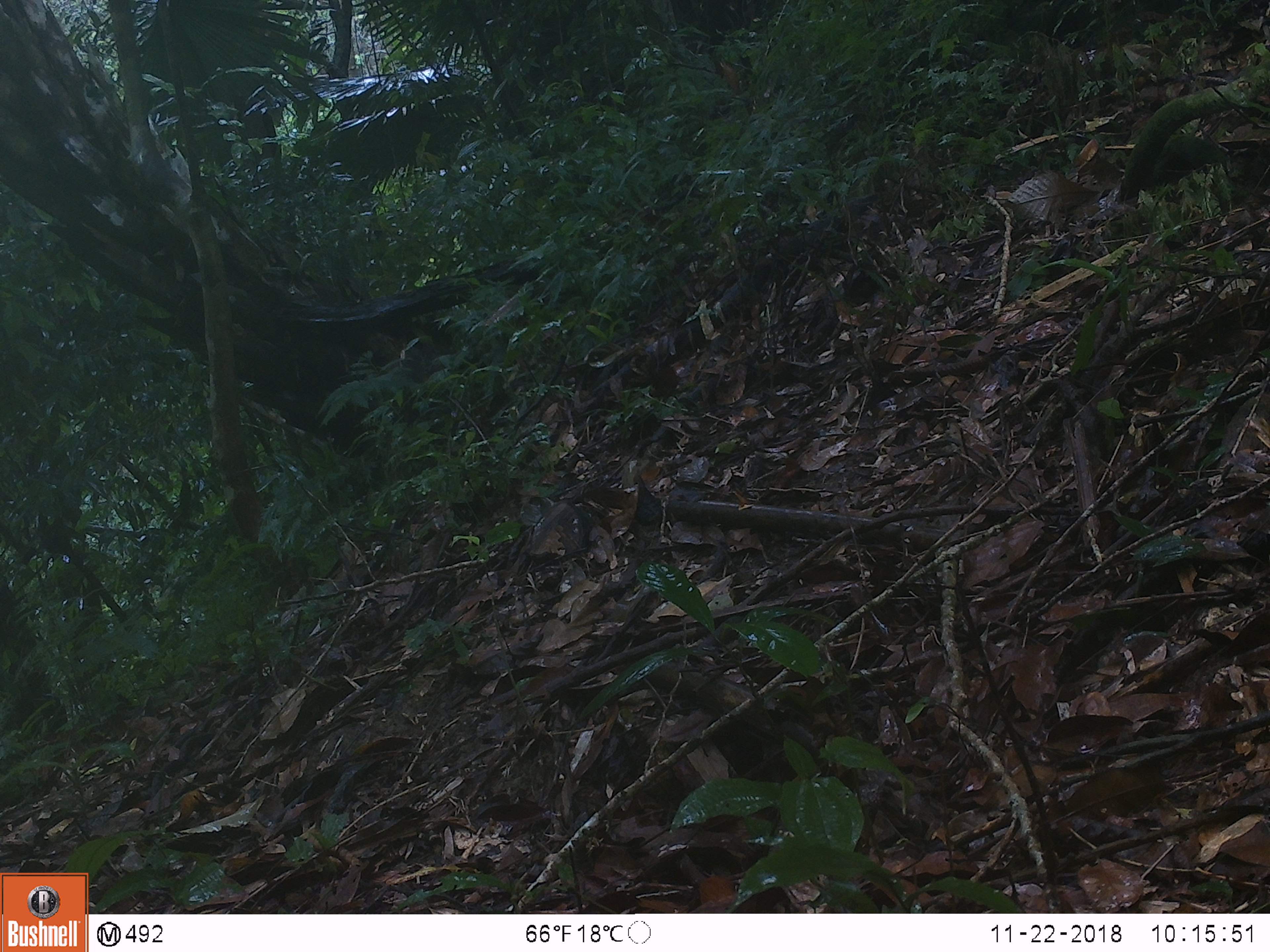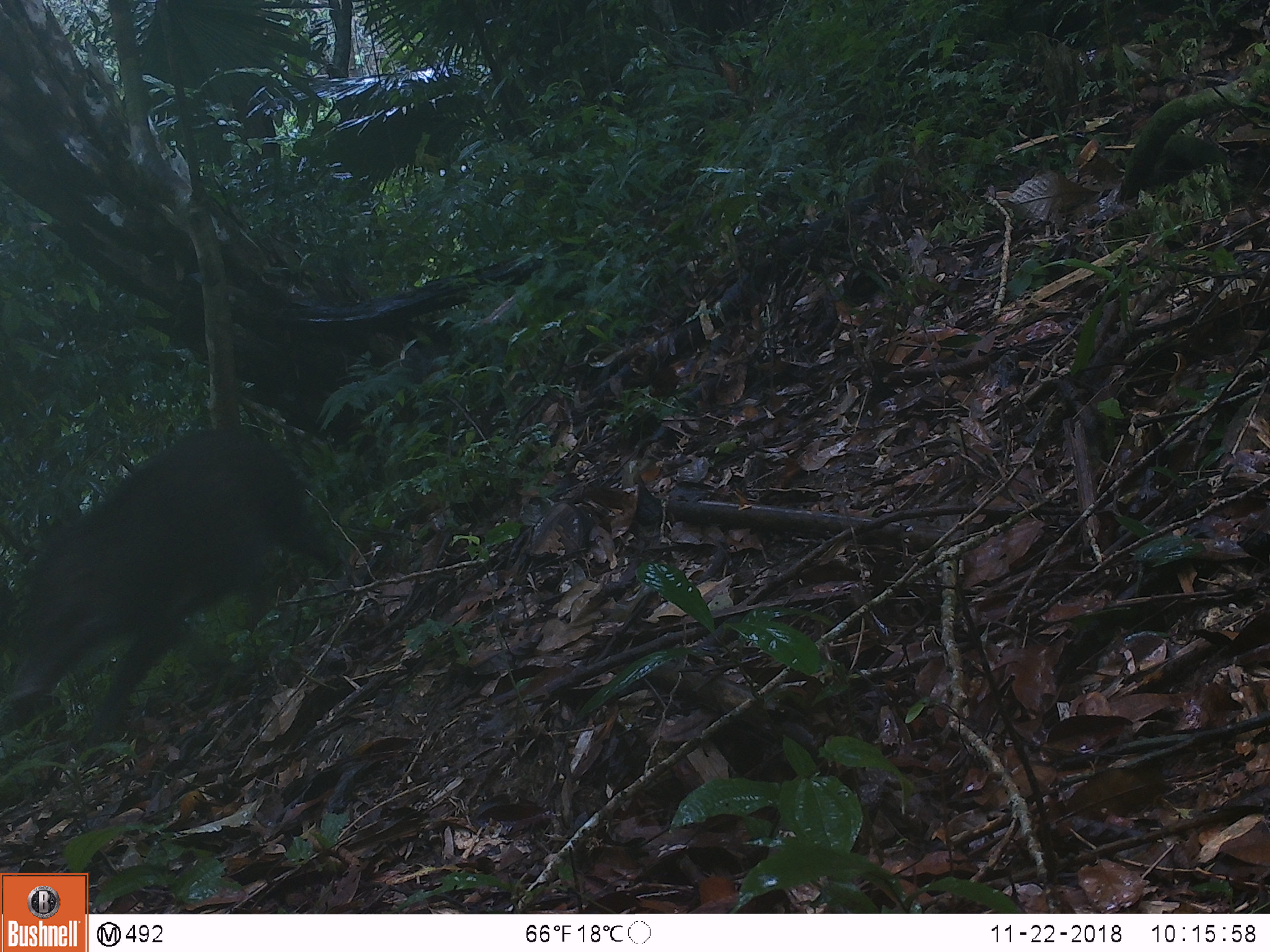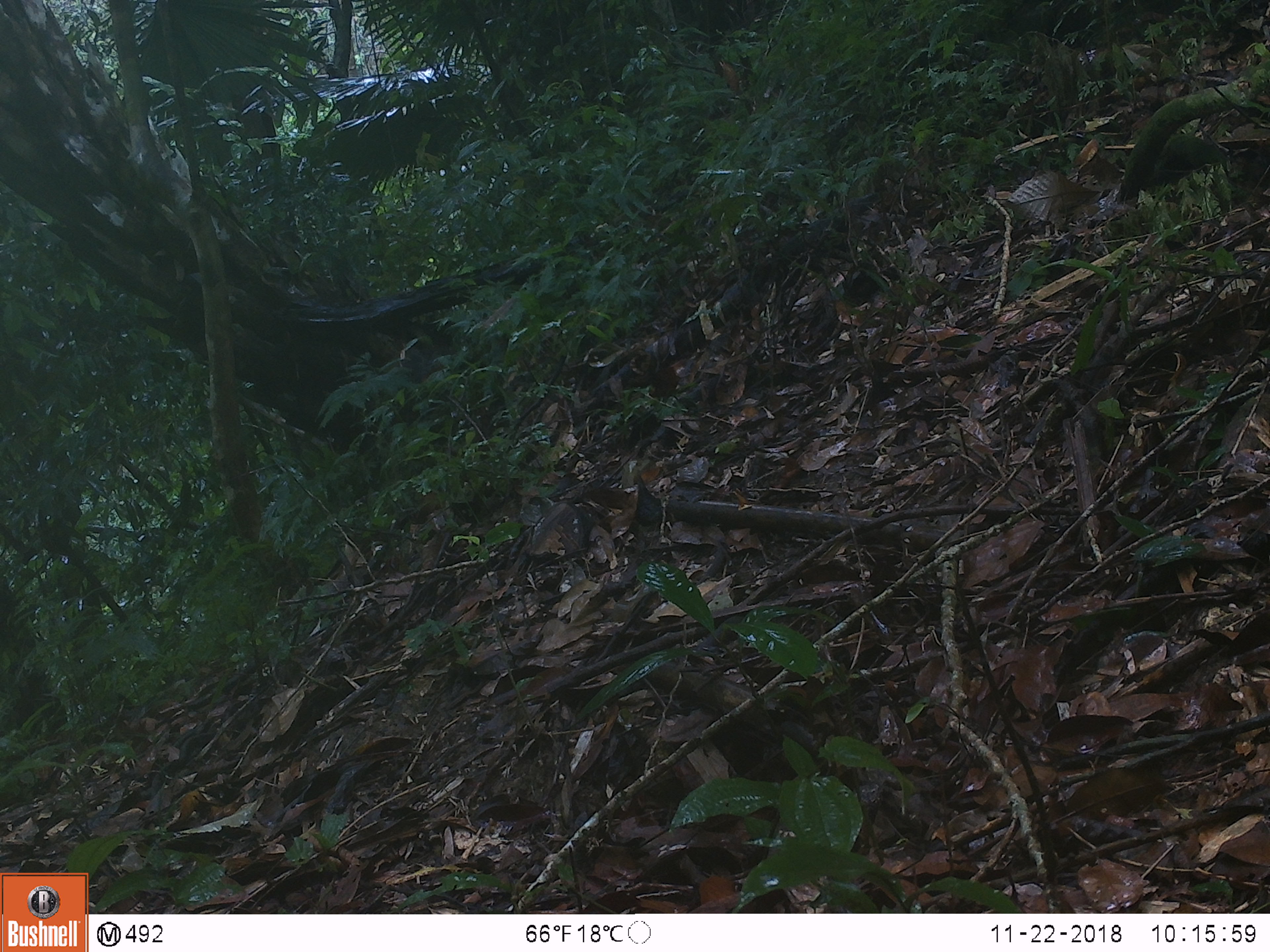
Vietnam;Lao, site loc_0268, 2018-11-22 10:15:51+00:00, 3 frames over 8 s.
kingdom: Animalia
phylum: Chordata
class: Mammalia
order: Artiodactyla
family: Suidae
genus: Sus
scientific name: Sus scrofa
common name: eurasian wild pig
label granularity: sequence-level